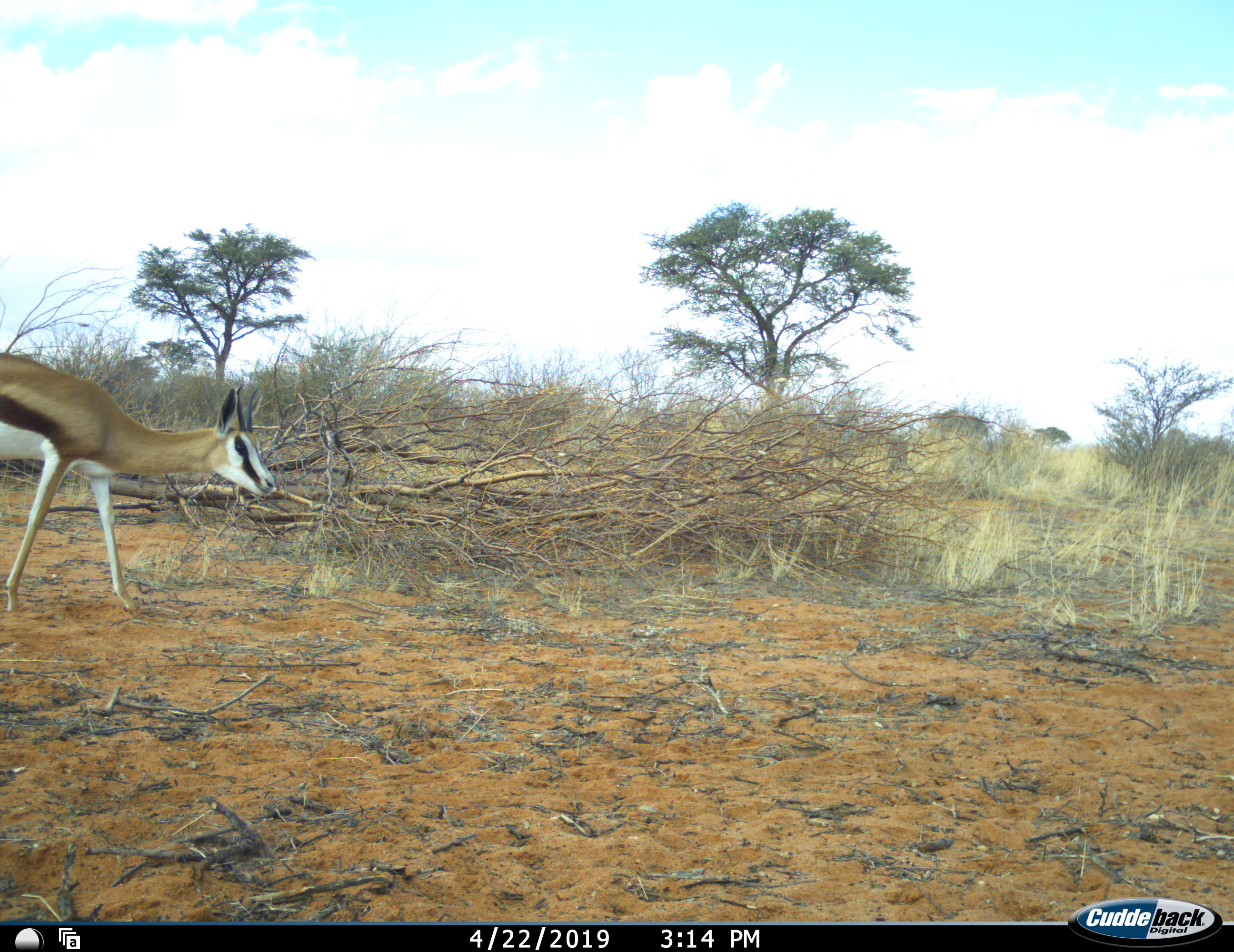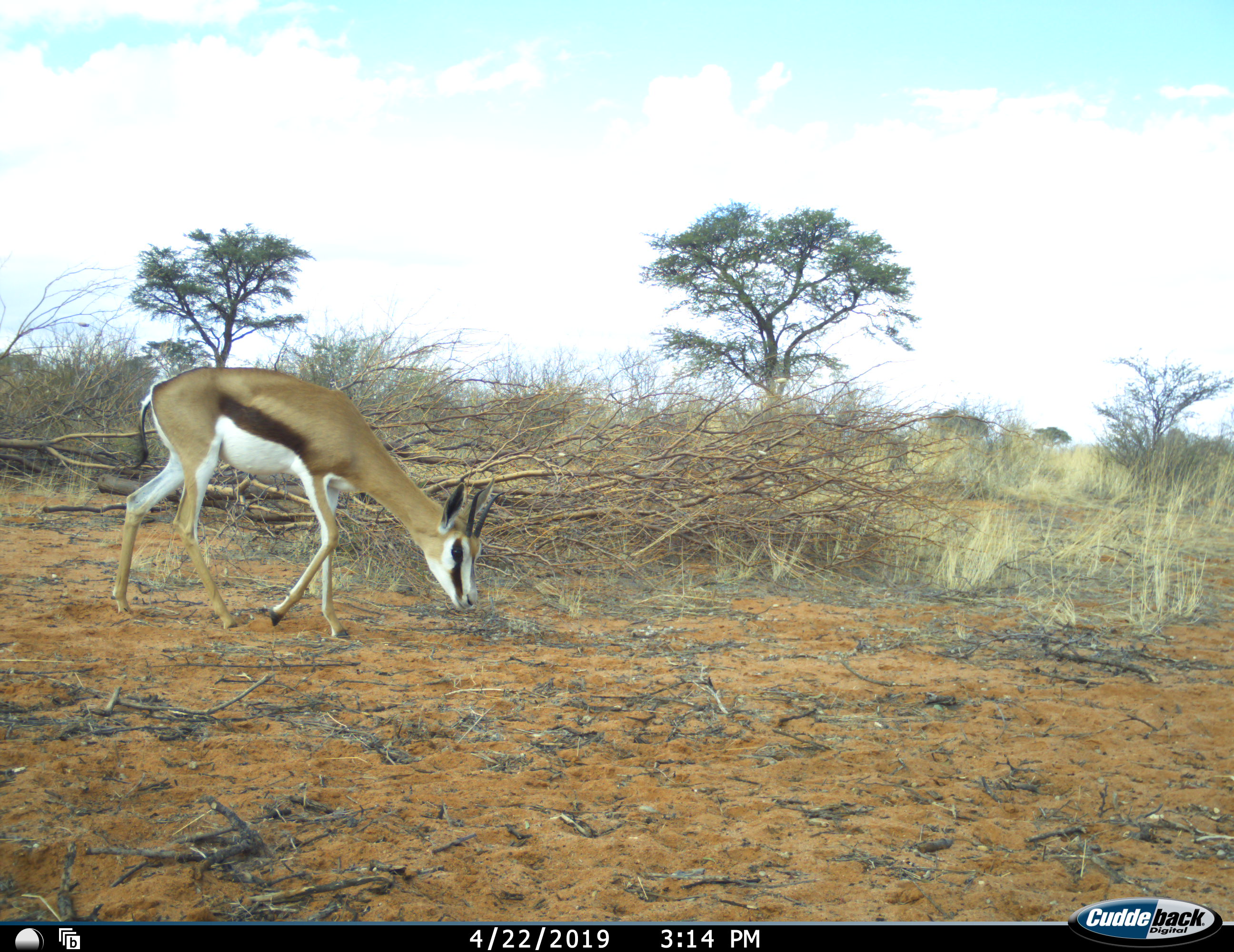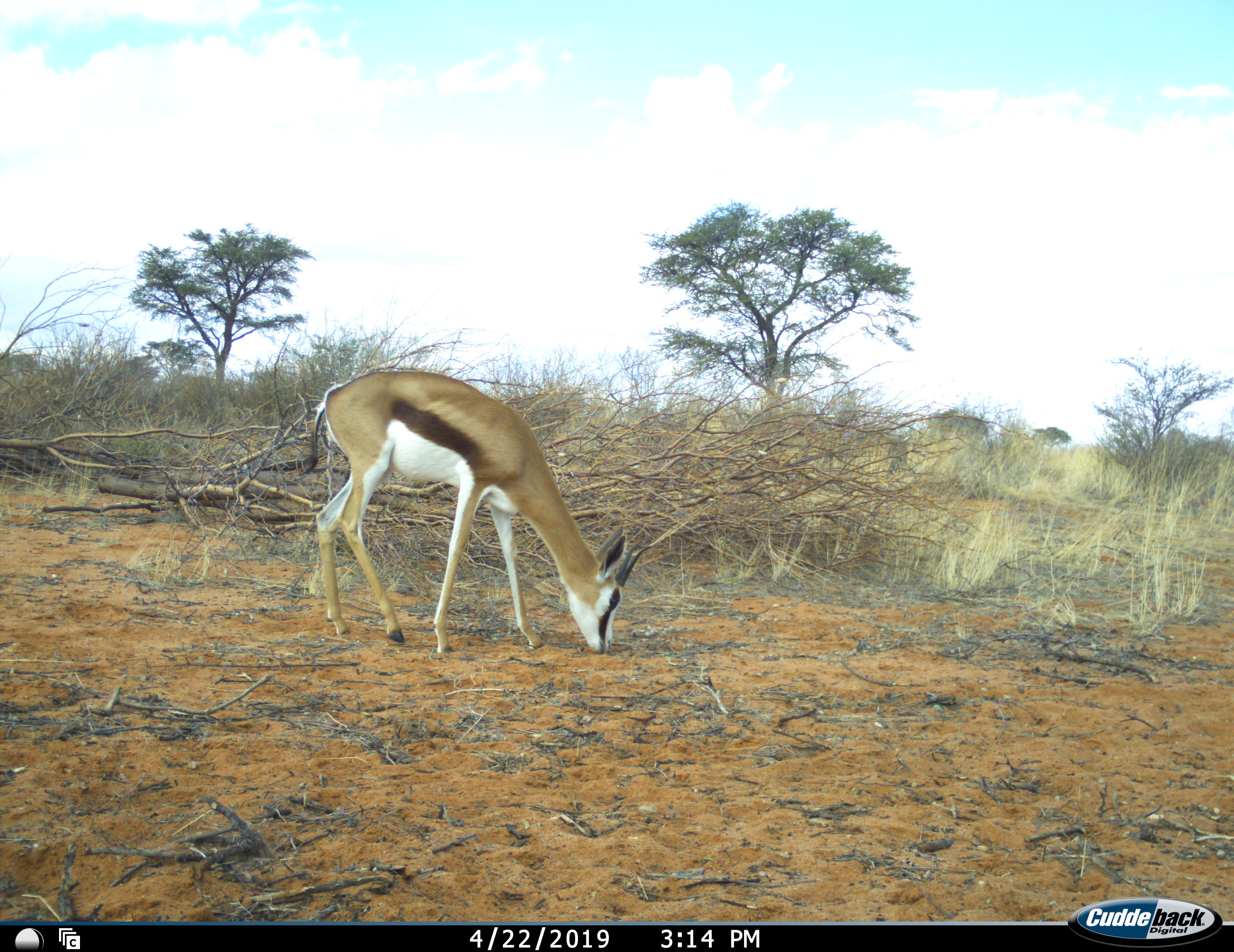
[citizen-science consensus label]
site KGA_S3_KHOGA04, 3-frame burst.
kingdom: Animalia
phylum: Chordata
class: Mammalia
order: Artiodactyla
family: Bovidae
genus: Antidorcas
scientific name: Antidorcas marsupialis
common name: springbok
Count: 1.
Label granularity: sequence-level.